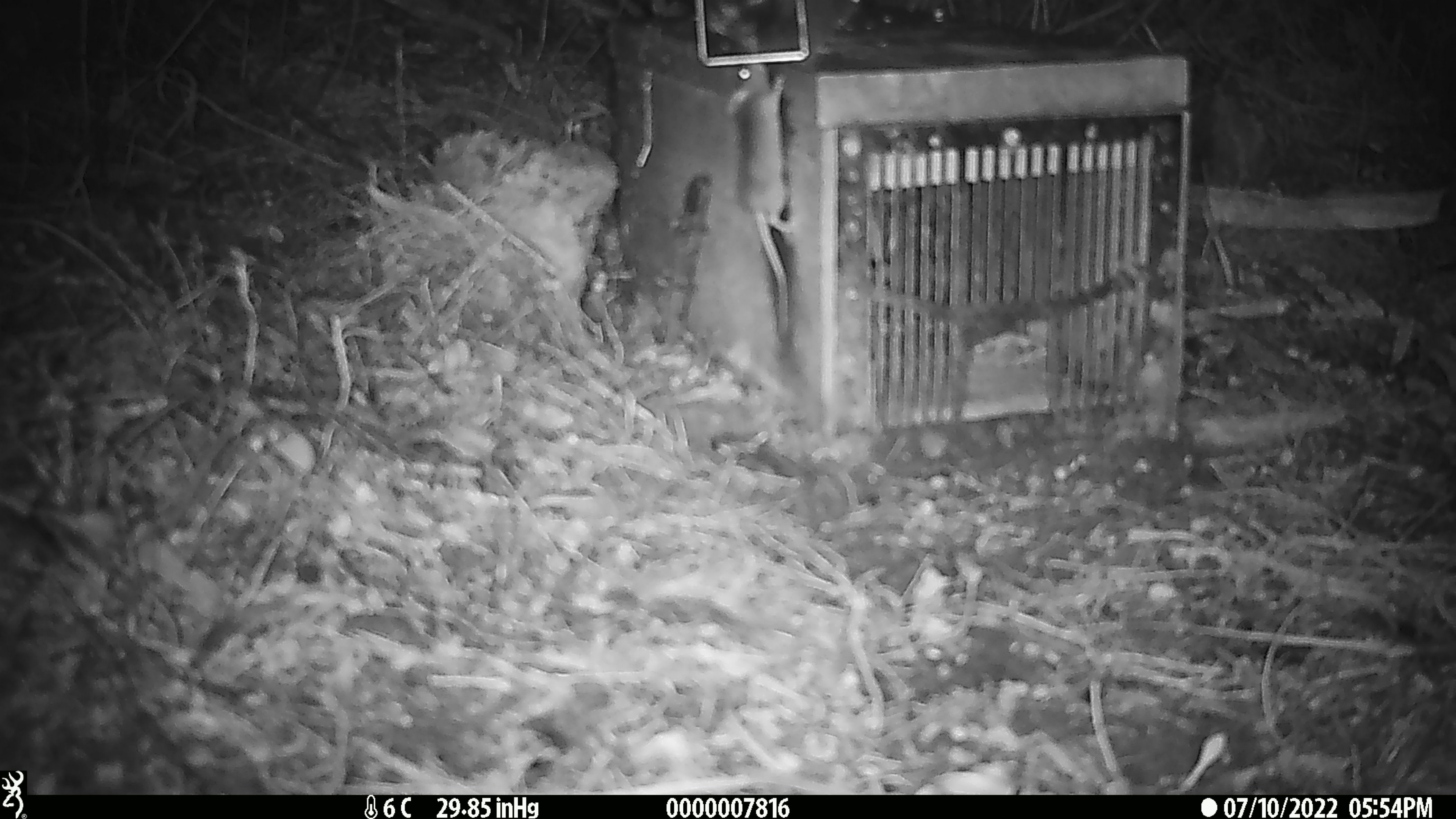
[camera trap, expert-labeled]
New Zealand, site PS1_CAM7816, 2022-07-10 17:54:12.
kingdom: Animalia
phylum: Chordata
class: Mammalia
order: Rodentia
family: Muridae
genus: Mus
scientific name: Mus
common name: mouse